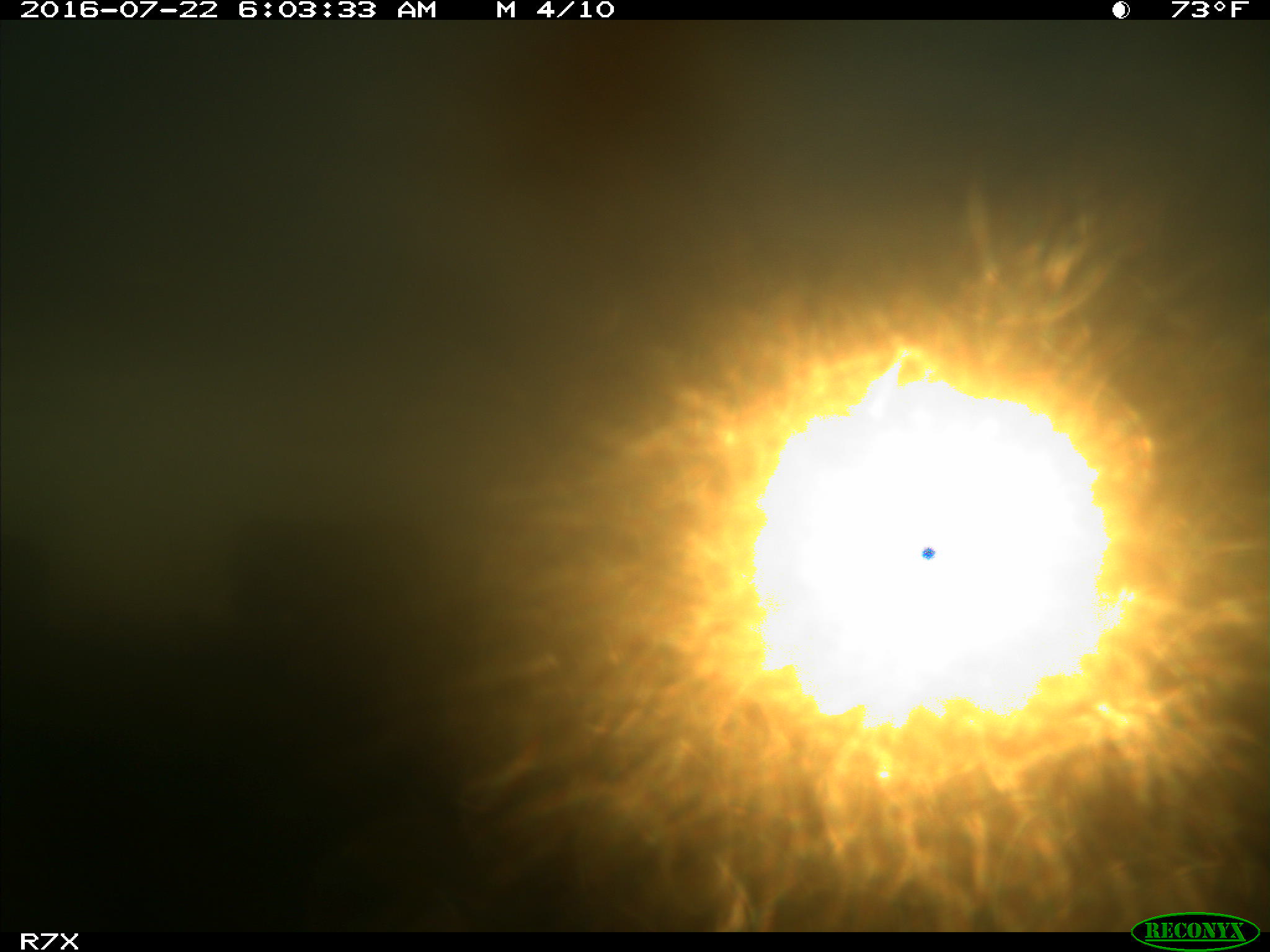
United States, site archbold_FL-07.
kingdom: Animalia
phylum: Chordata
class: Mammalia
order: Artiodactyla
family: Bovidae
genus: Bos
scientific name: Bos taurus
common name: domestic cow